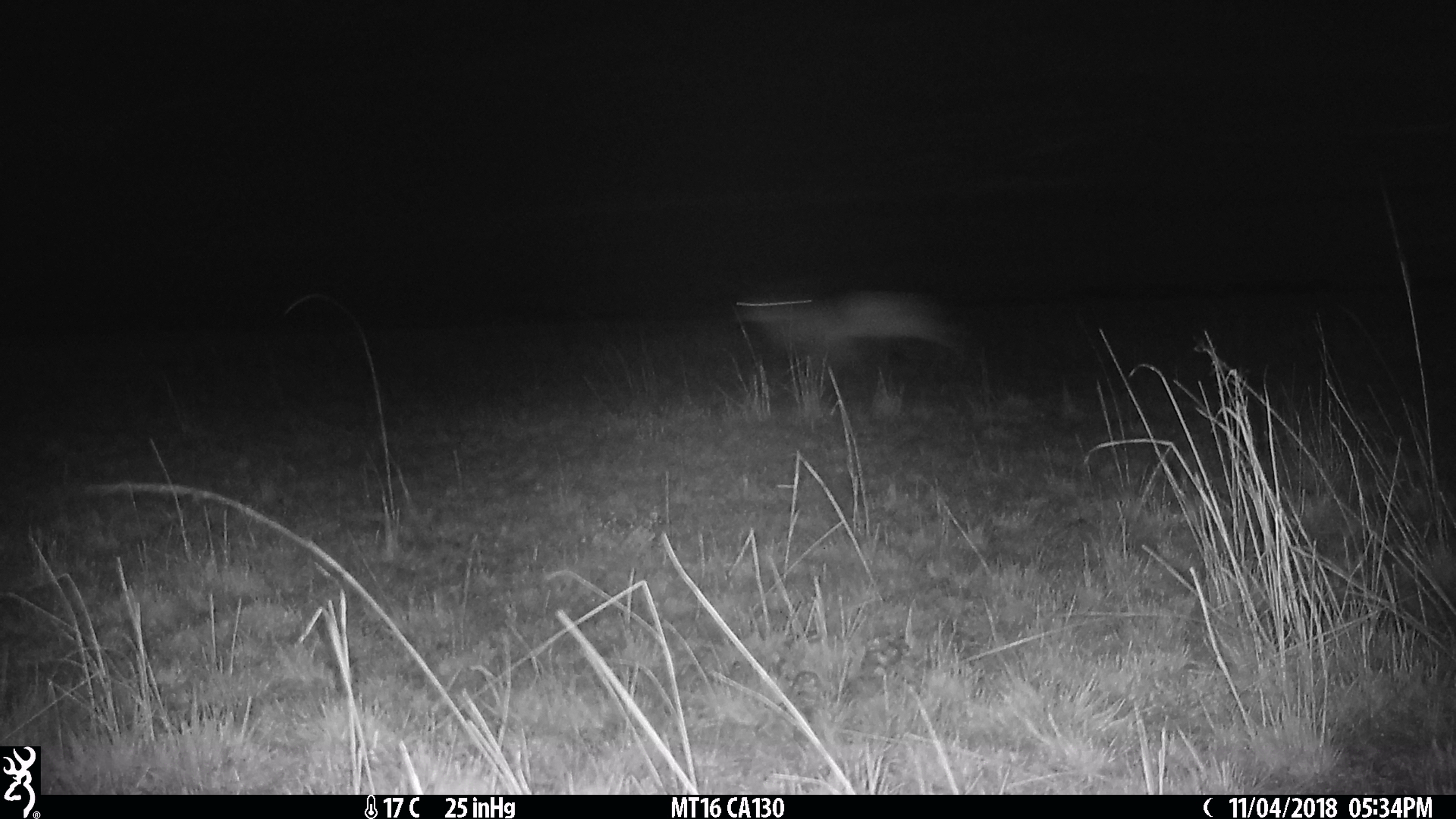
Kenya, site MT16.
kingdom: Animalia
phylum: Chordata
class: Mammalia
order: Artiodactyla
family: Bovidae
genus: Eudorcas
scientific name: Eudorcas thomsonii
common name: thomon's gazelle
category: gazelle thomsons